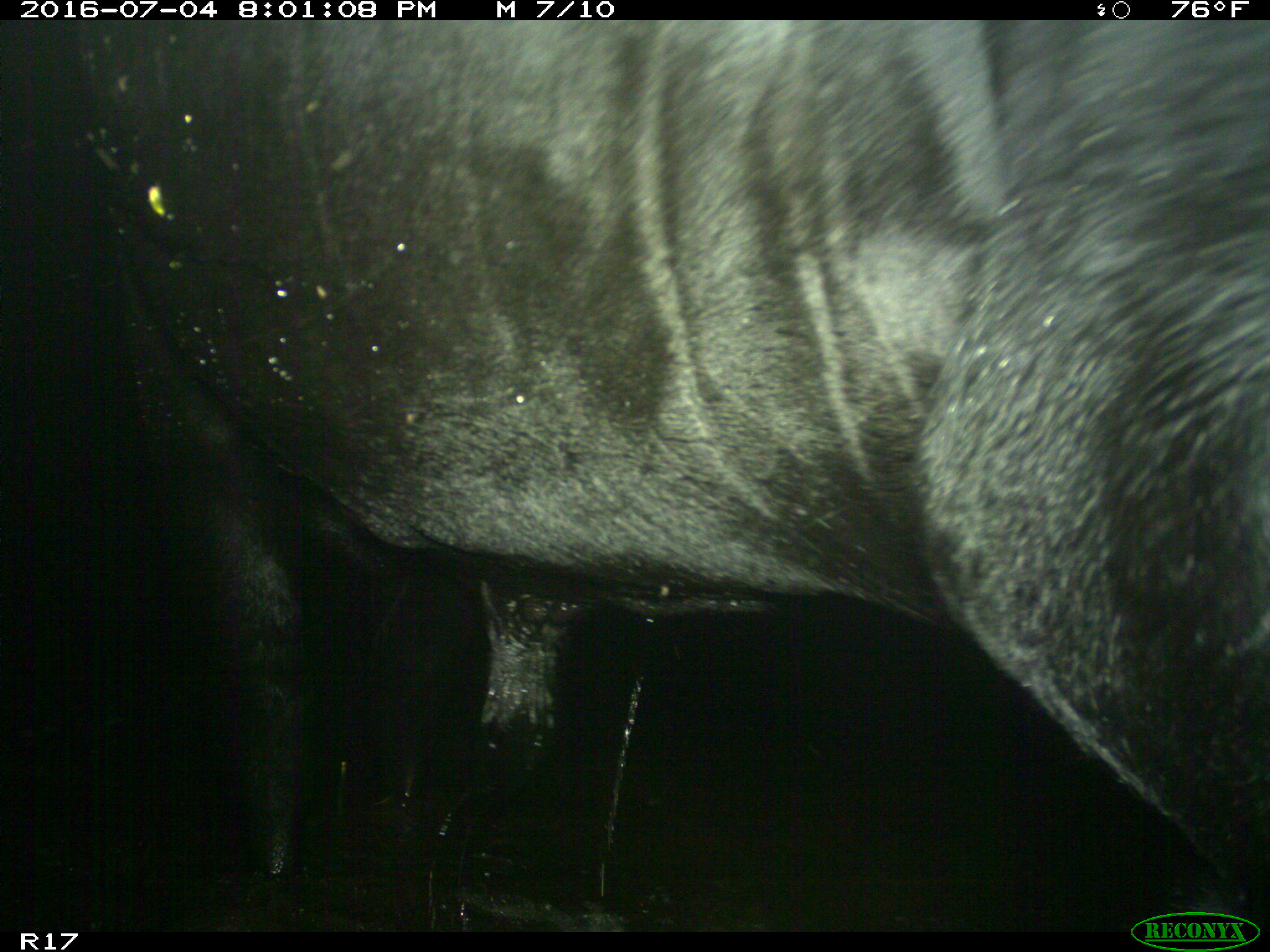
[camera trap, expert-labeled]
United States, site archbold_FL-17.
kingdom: Animalia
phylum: Chordata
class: Mammalia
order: Artiodactyla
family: Bovidae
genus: Bos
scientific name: Bos taurus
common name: domestic cow